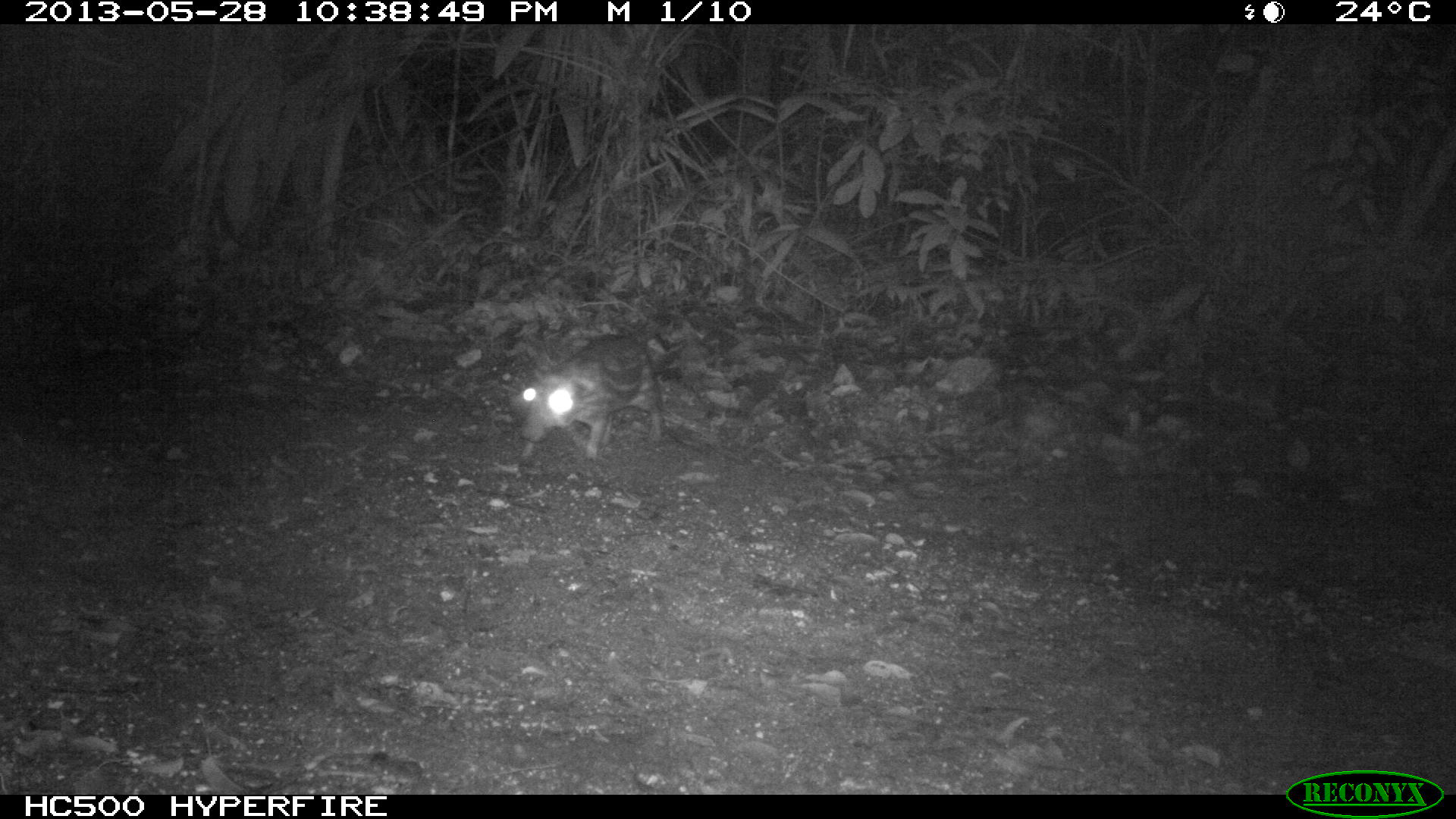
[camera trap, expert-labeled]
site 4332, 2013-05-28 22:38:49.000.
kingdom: Animalia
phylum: Chordata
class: Mammalia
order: Rodentia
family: Cuniculidae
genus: Cuniculus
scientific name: Cuniculus paca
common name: lowland paca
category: agouti paca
Agouti paca (lowland paca) (Cuniculus paca), count 1.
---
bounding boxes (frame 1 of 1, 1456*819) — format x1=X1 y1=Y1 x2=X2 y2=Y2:
agouti paca: x1=515 y1=333 x2=667 y2=464